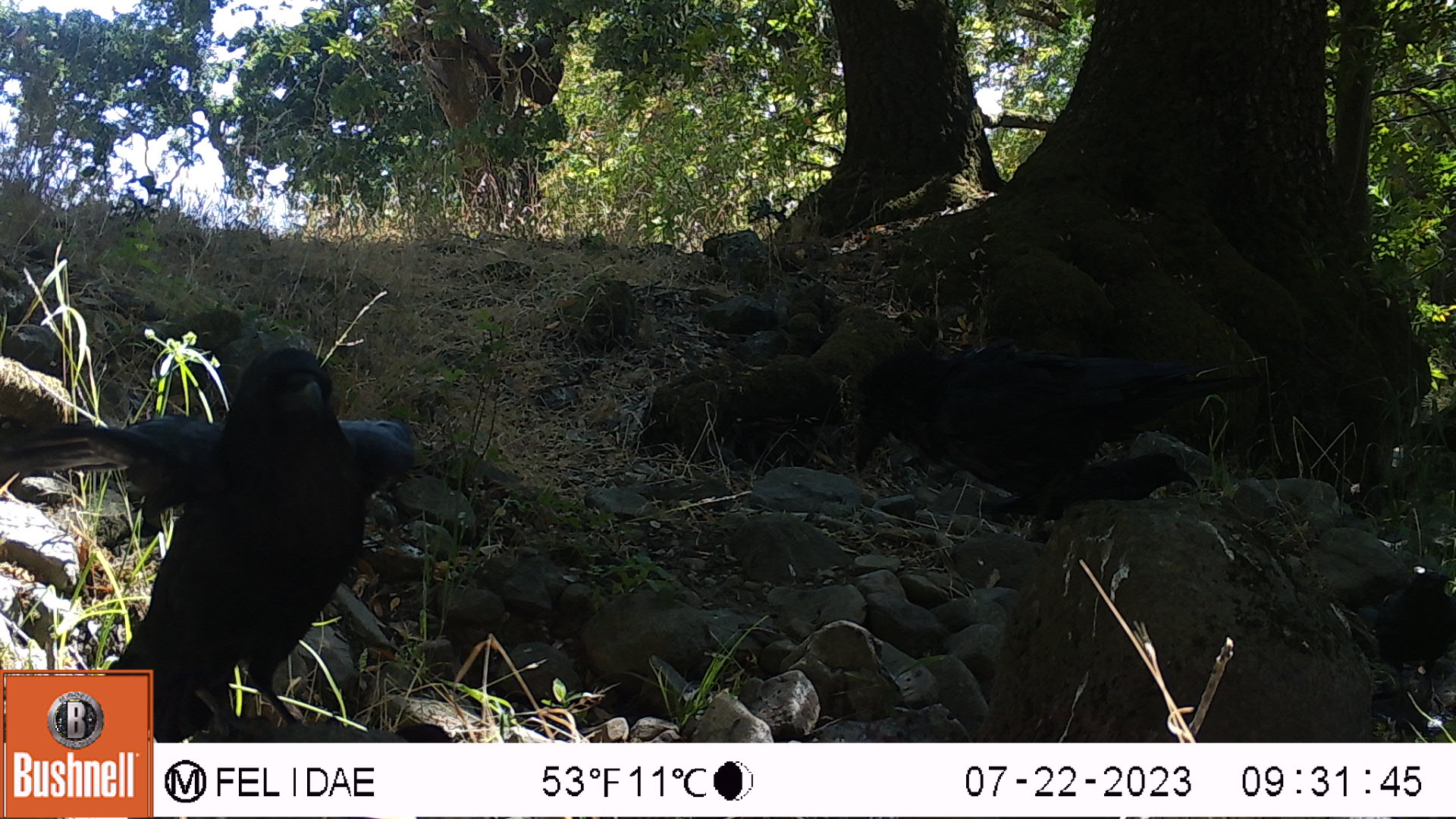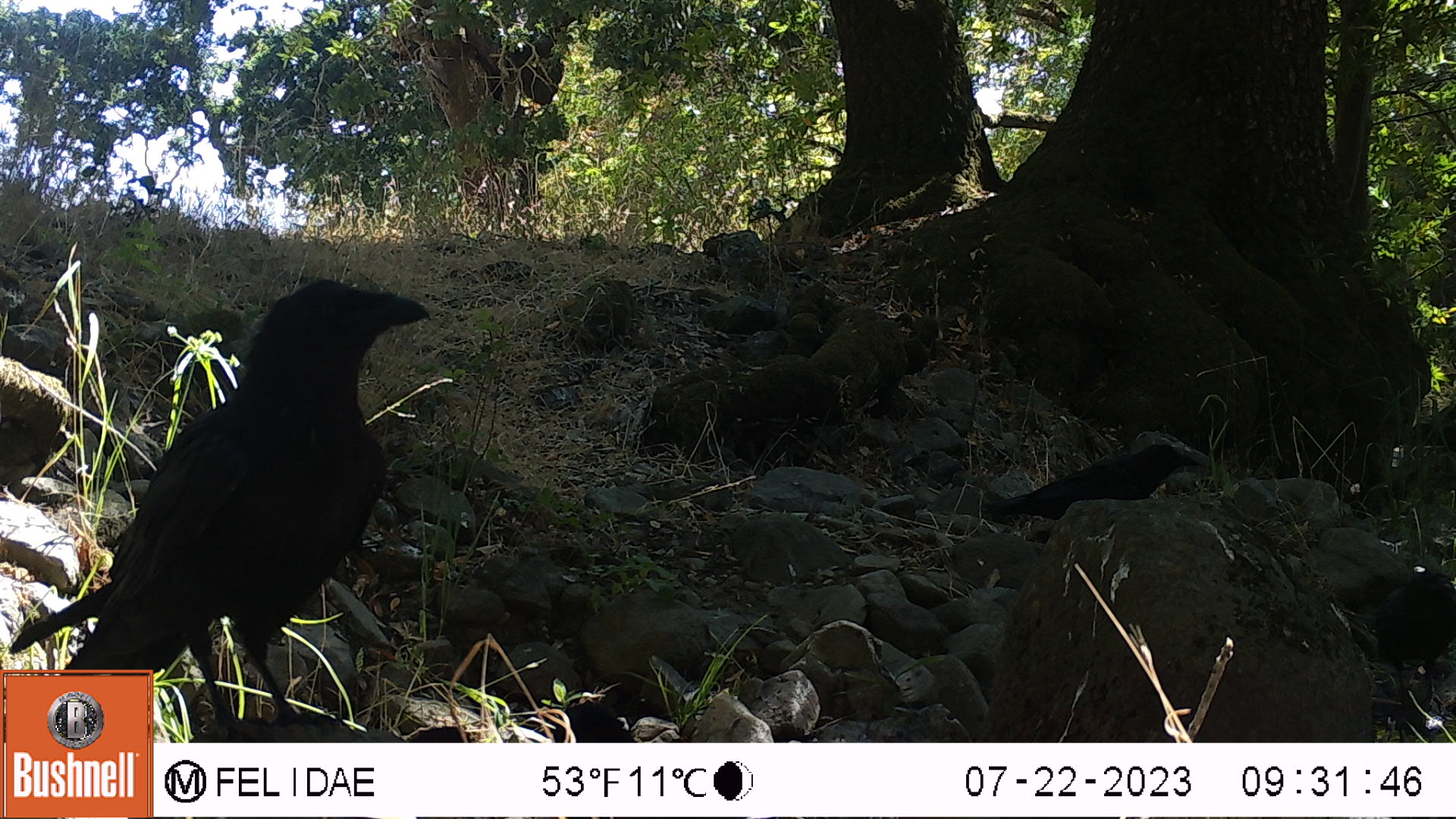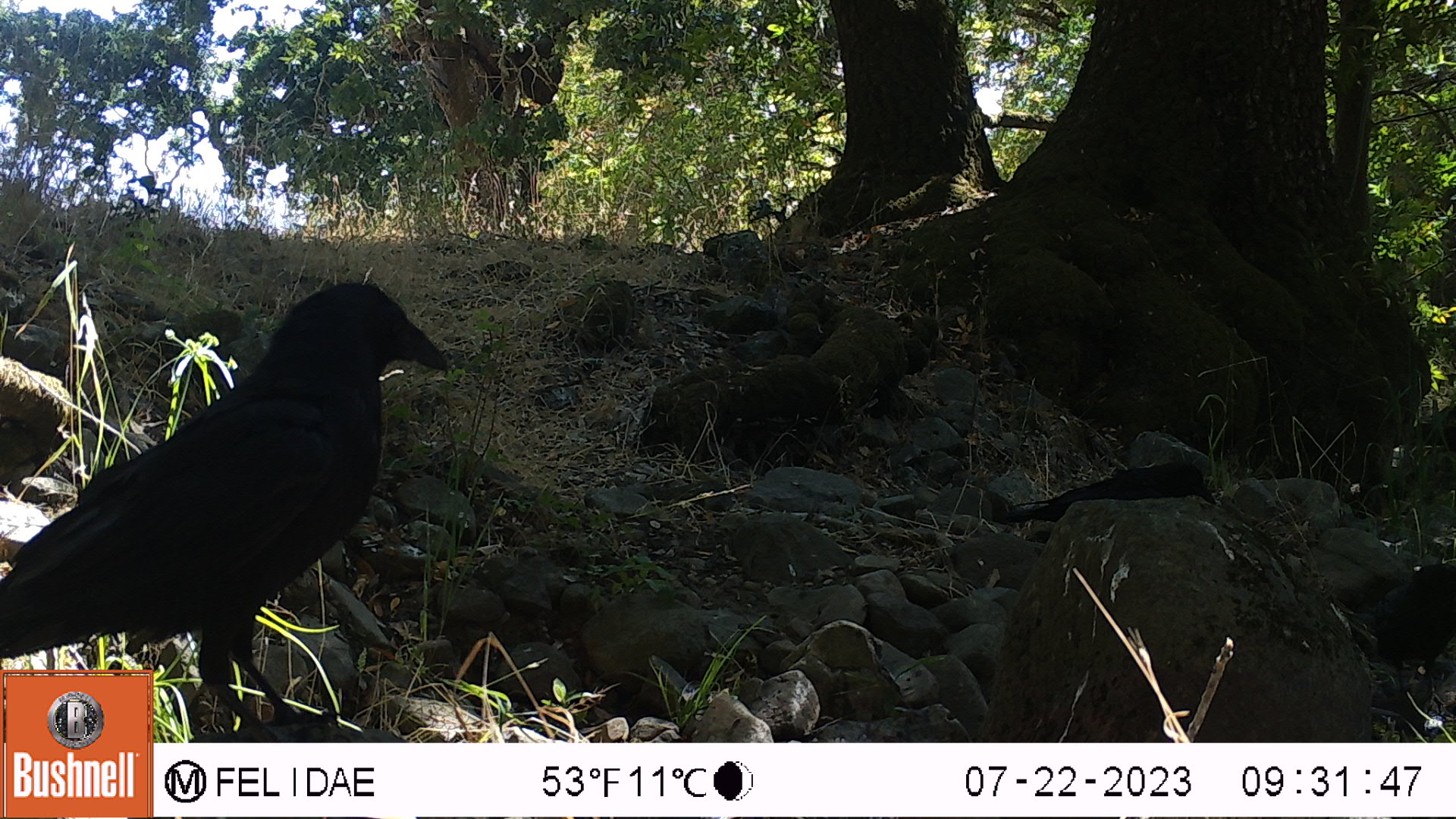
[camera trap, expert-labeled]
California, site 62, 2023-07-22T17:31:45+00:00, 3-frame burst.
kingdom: Animalia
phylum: Chordata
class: Aves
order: Passeriformes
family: Corvidae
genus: Corvus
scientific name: Corvus brachyrhynchos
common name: american crow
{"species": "american crow (Corvus brachyrhynchos)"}